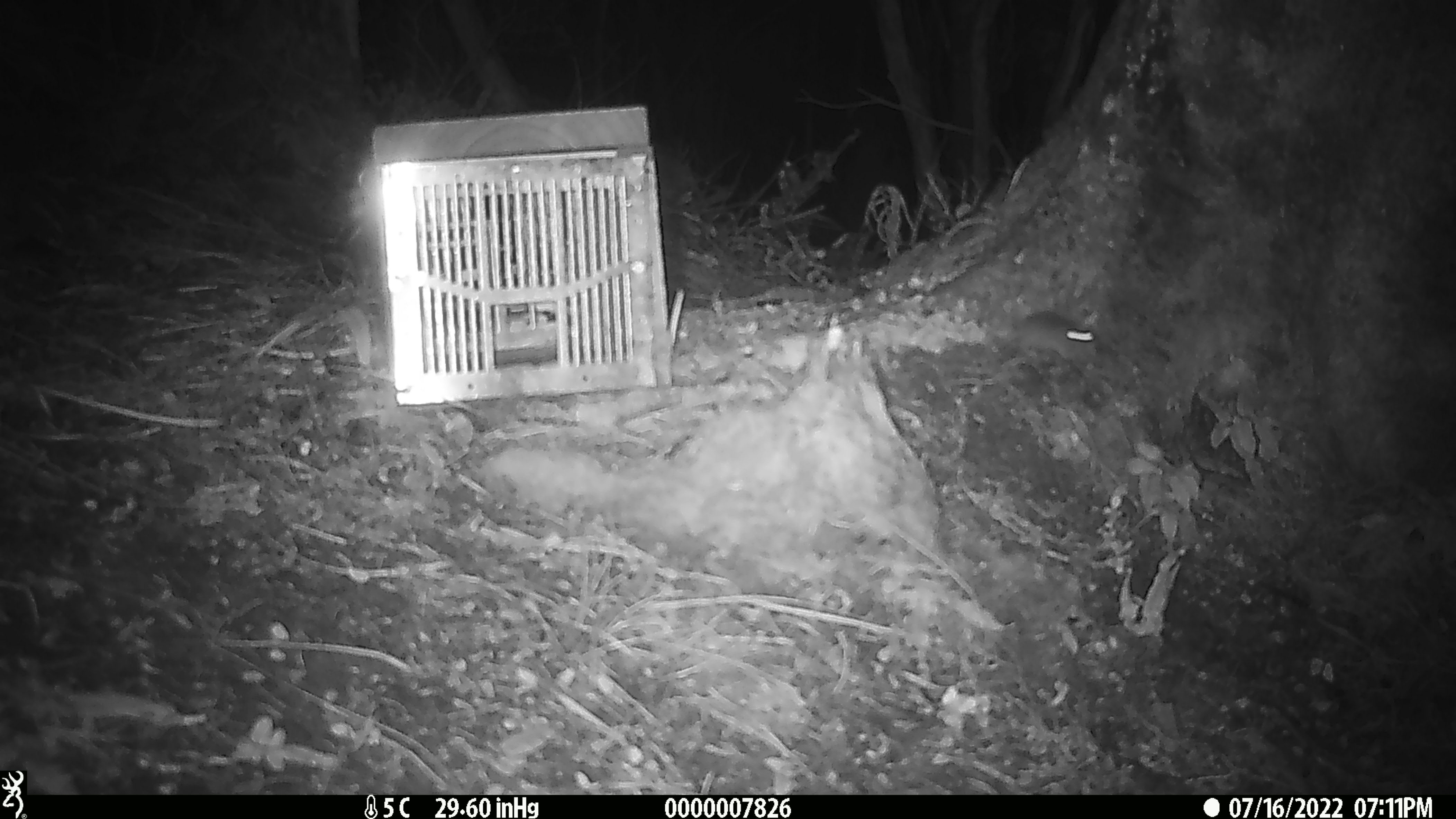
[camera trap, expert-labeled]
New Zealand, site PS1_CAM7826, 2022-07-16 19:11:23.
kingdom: Animalia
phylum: Chordata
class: Mammalia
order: Rodentia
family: Muridae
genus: Mus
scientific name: Mus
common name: mouse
Mouse (Mus).